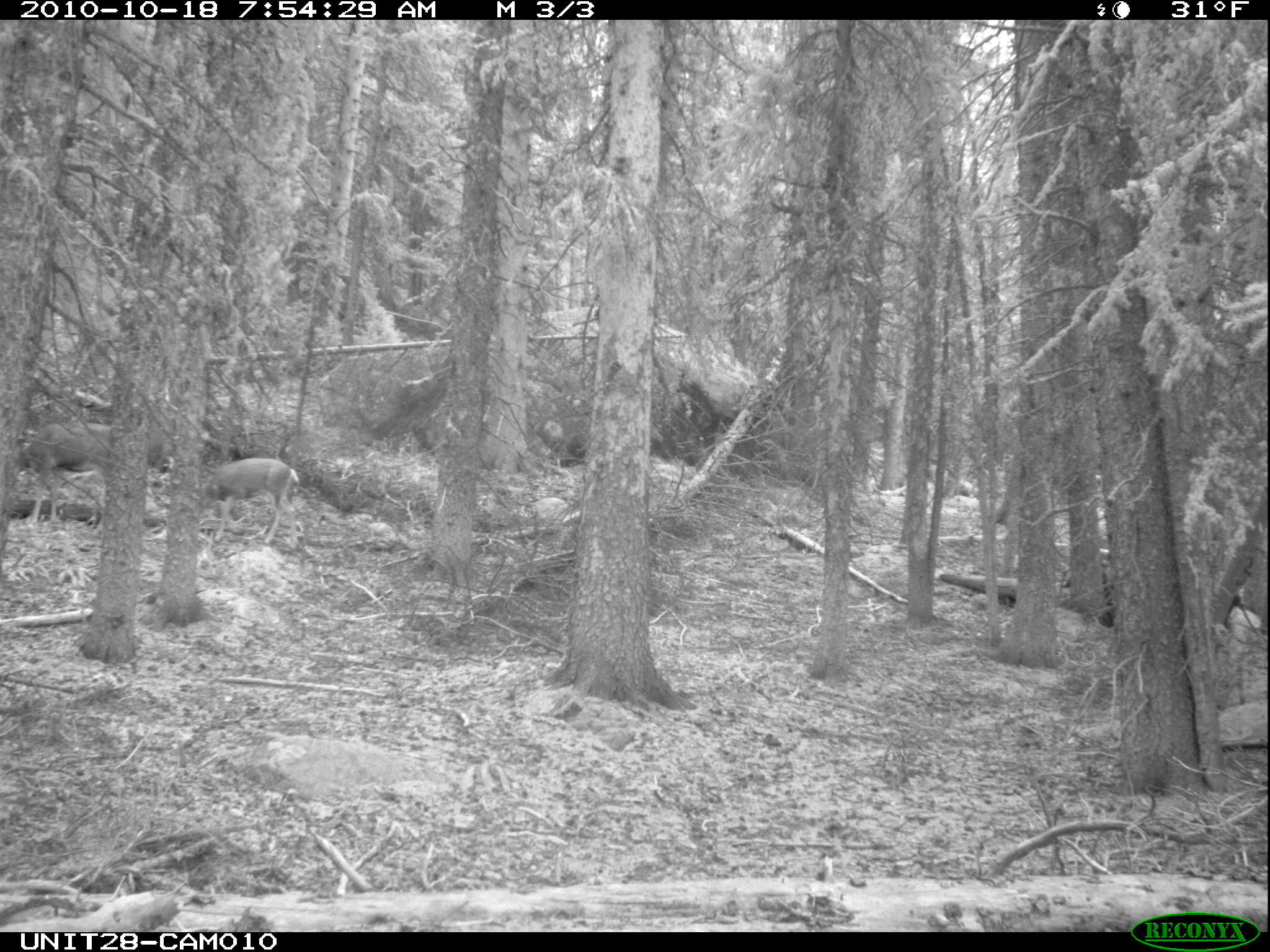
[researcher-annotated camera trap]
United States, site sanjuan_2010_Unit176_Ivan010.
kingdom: Animalia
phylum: Chordata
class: Mammalia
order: Artiodactyla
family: Cervidae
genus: Odocoileus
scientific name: Odocoileus hemionus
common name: mule deer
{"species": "Odocoileus hemionus (mule deer)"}